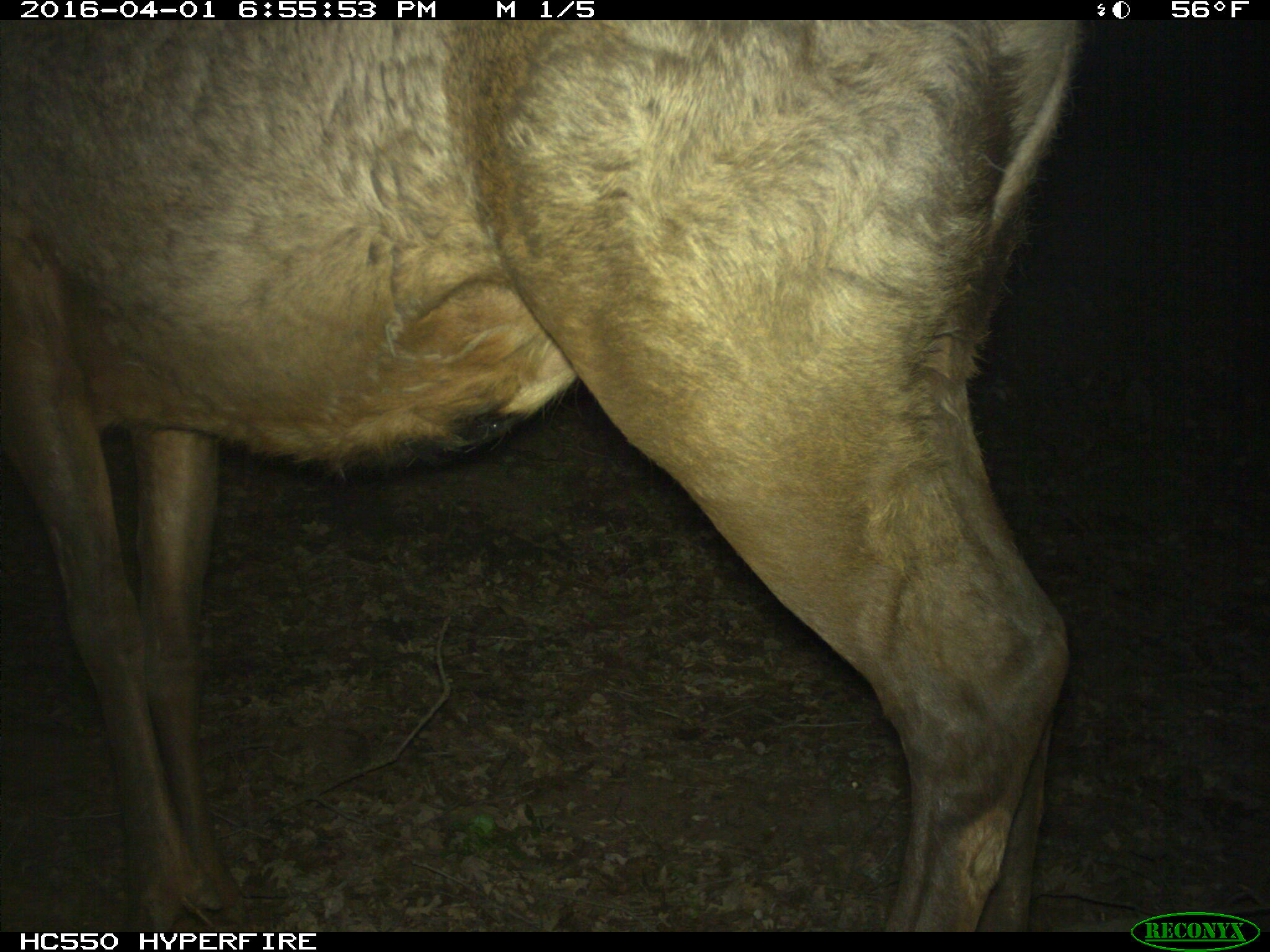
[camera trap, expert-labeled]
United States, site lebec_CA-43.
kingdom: Animalia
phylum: Chordata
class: Mammalia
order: Artiodactyla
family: Cervidae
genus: Cervus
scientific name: Cervus canadensis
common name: elk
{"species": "Cervus canadensis (elk)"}